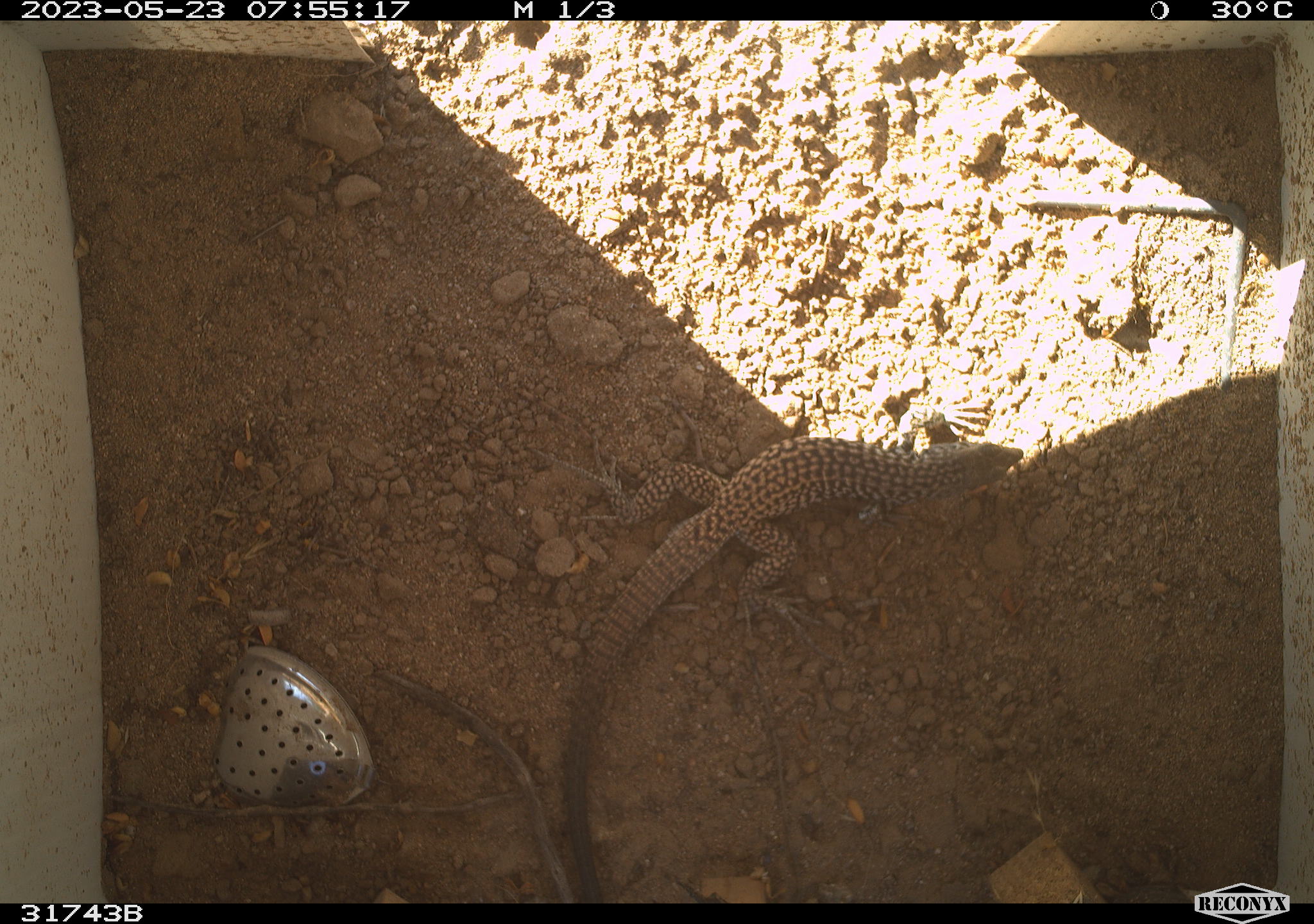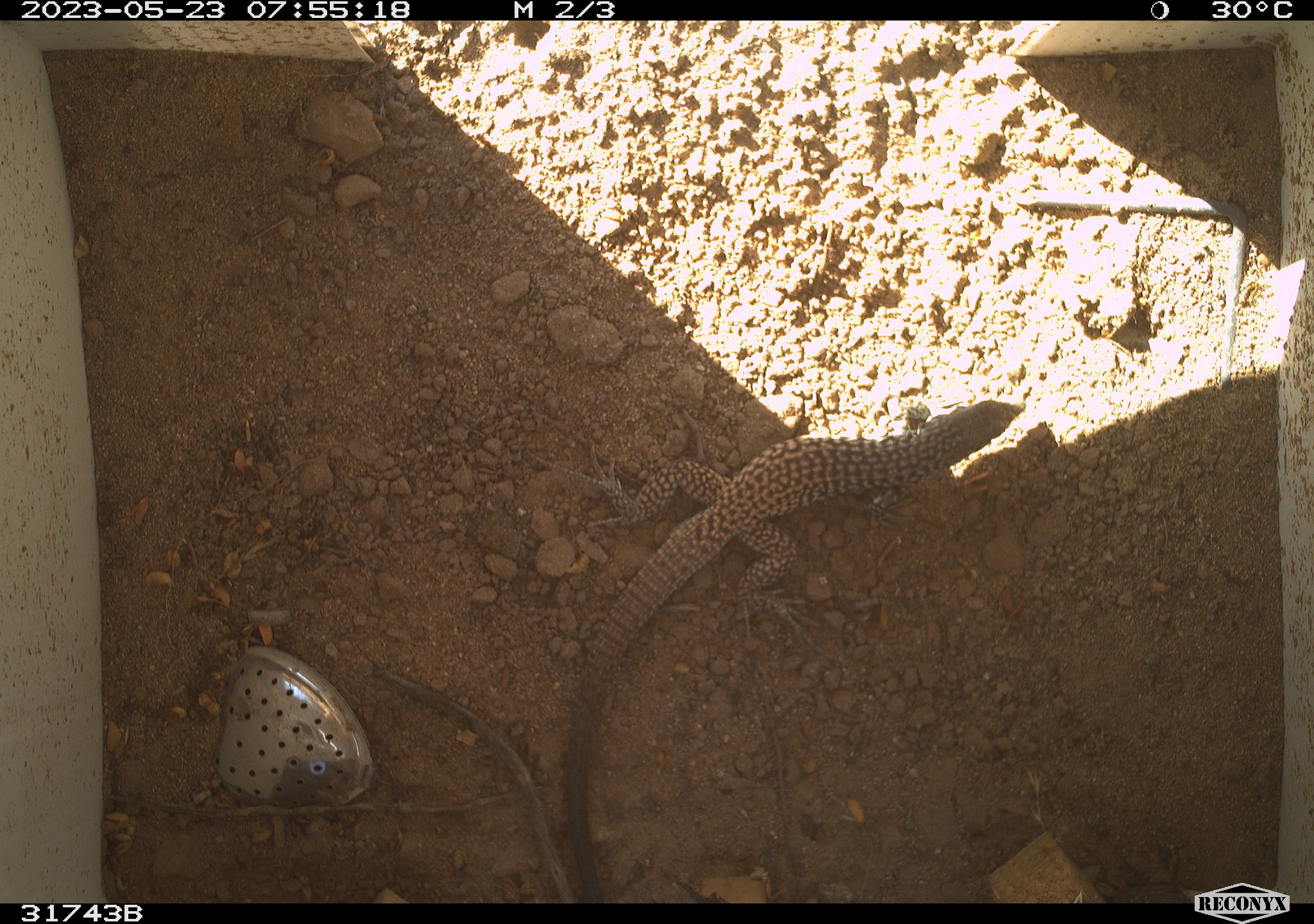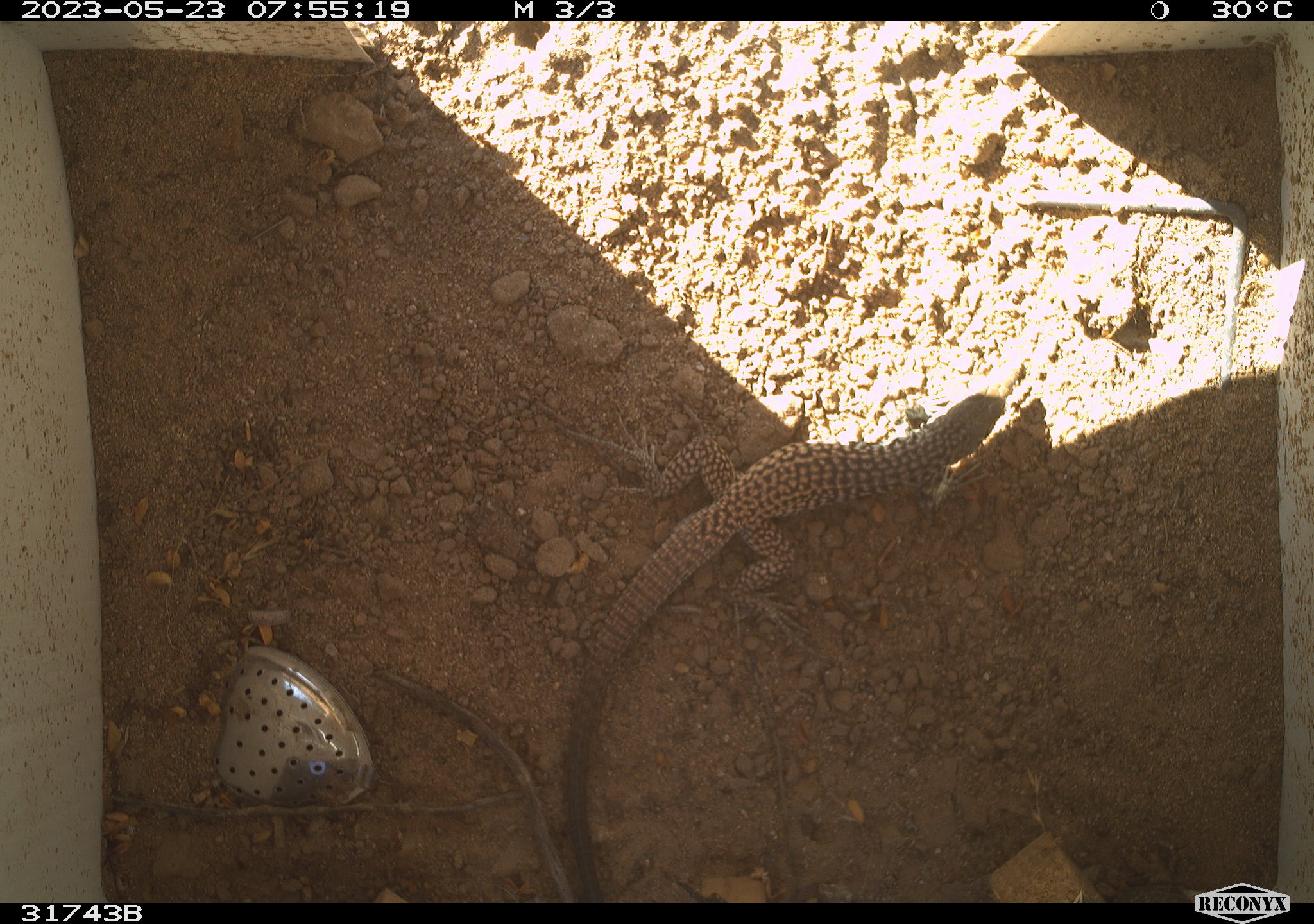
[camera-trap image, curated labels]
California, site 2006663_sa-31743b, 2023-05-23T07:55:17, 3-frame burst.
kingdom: Animalia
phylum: Chordata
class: Reptilia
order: Squamata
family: Teiidae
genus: Aspidoscelis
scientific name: Aspidoscelis tigris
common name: western whiptail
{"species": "western whiptail (Aspidoscelis tigris)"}